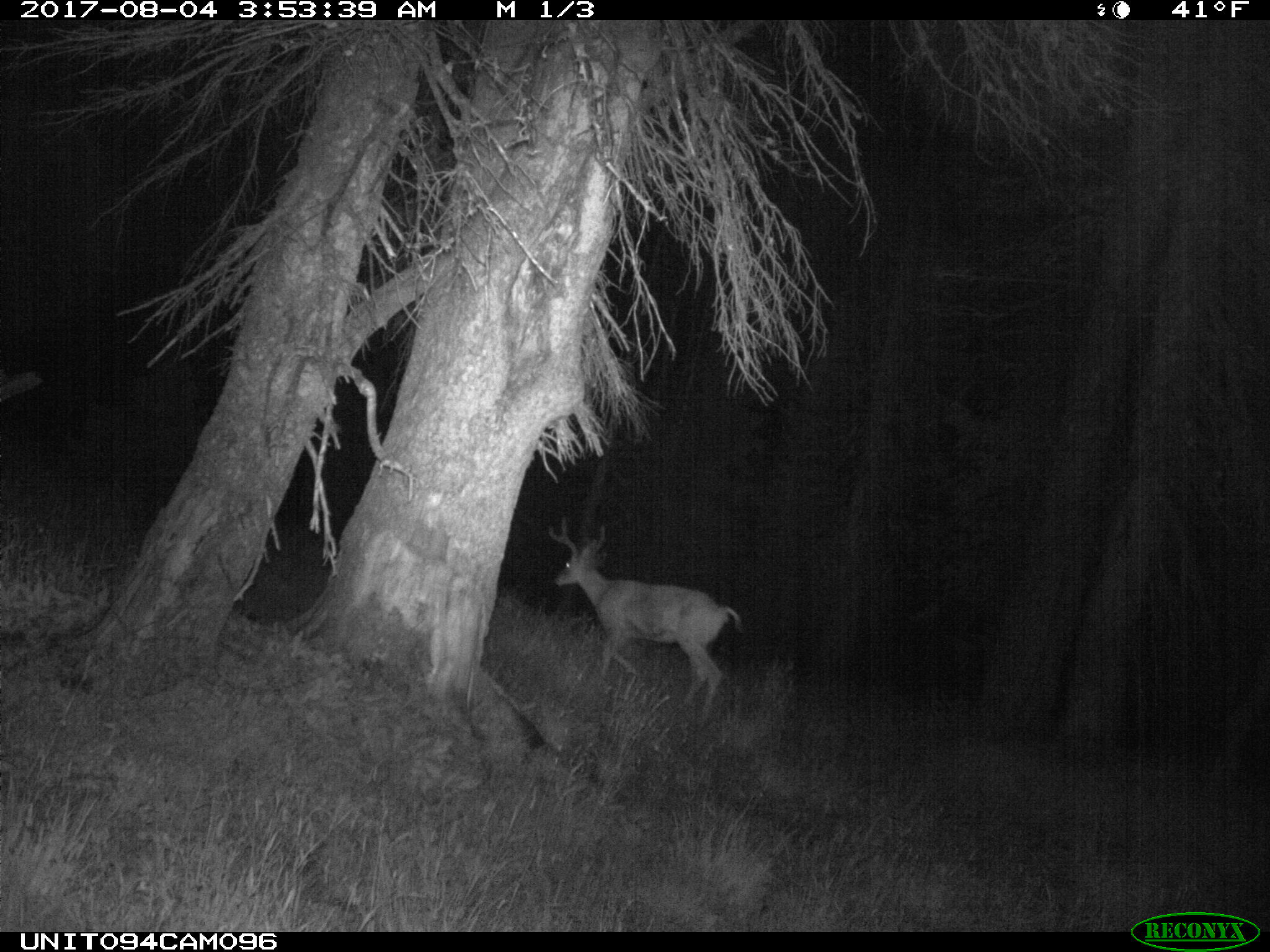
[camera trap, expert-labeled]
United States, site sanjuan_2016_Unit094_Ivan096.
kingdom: Animalia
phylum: Chordata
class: Mammalia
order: Artiodactyla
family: Cervidae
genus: Odocoileus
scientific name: Odocoileus hemionus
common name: mule deer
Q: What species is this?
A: Odocoileus hemionus (mule deer).